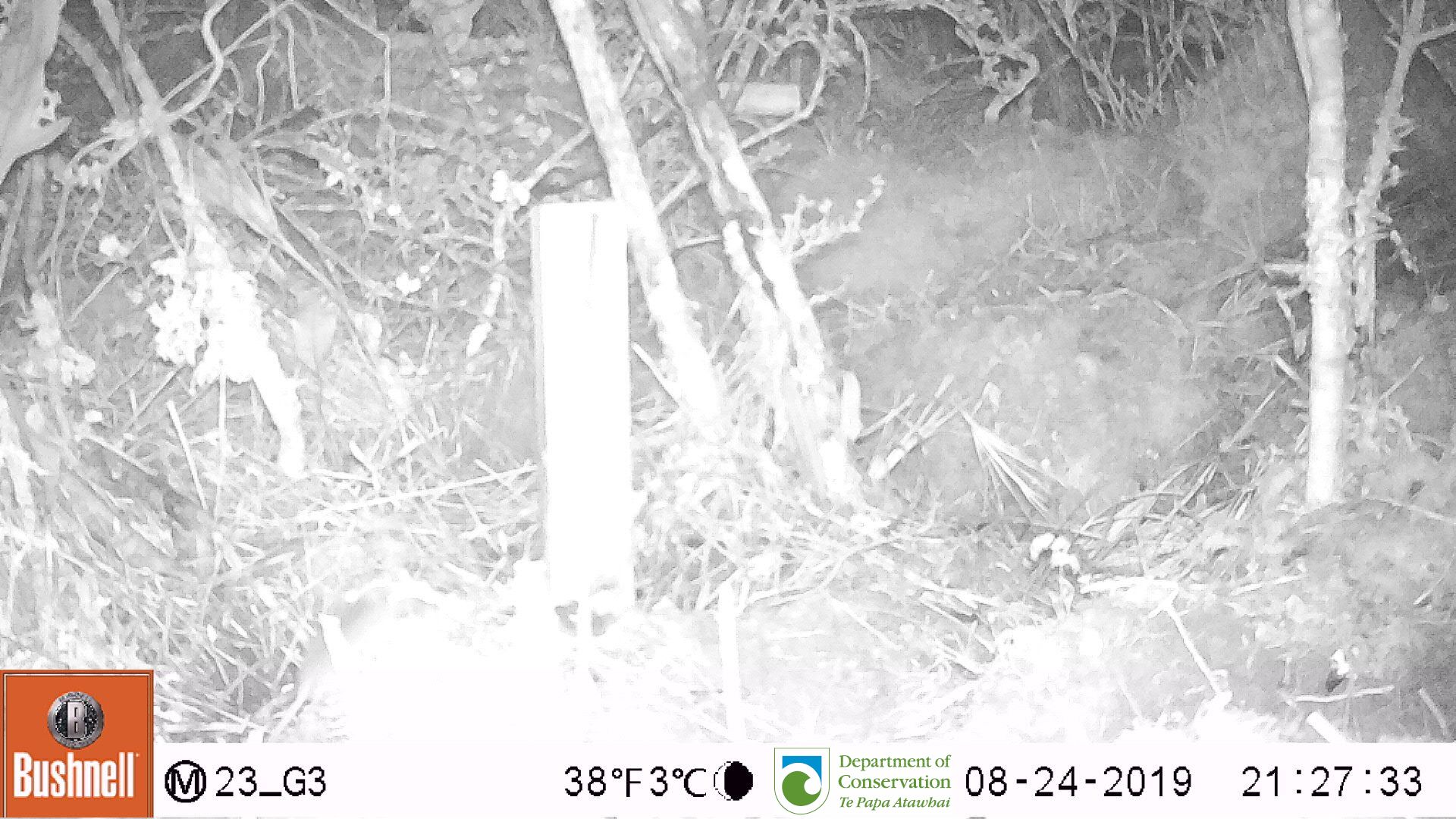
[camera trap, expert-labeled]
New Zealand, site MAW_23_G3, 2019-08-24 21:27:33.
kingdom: Animalia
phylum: Chordata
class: Mammalia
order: Rodentia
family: Muridae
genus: Mus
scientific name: Mus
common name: mouse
Mouse (Mus).